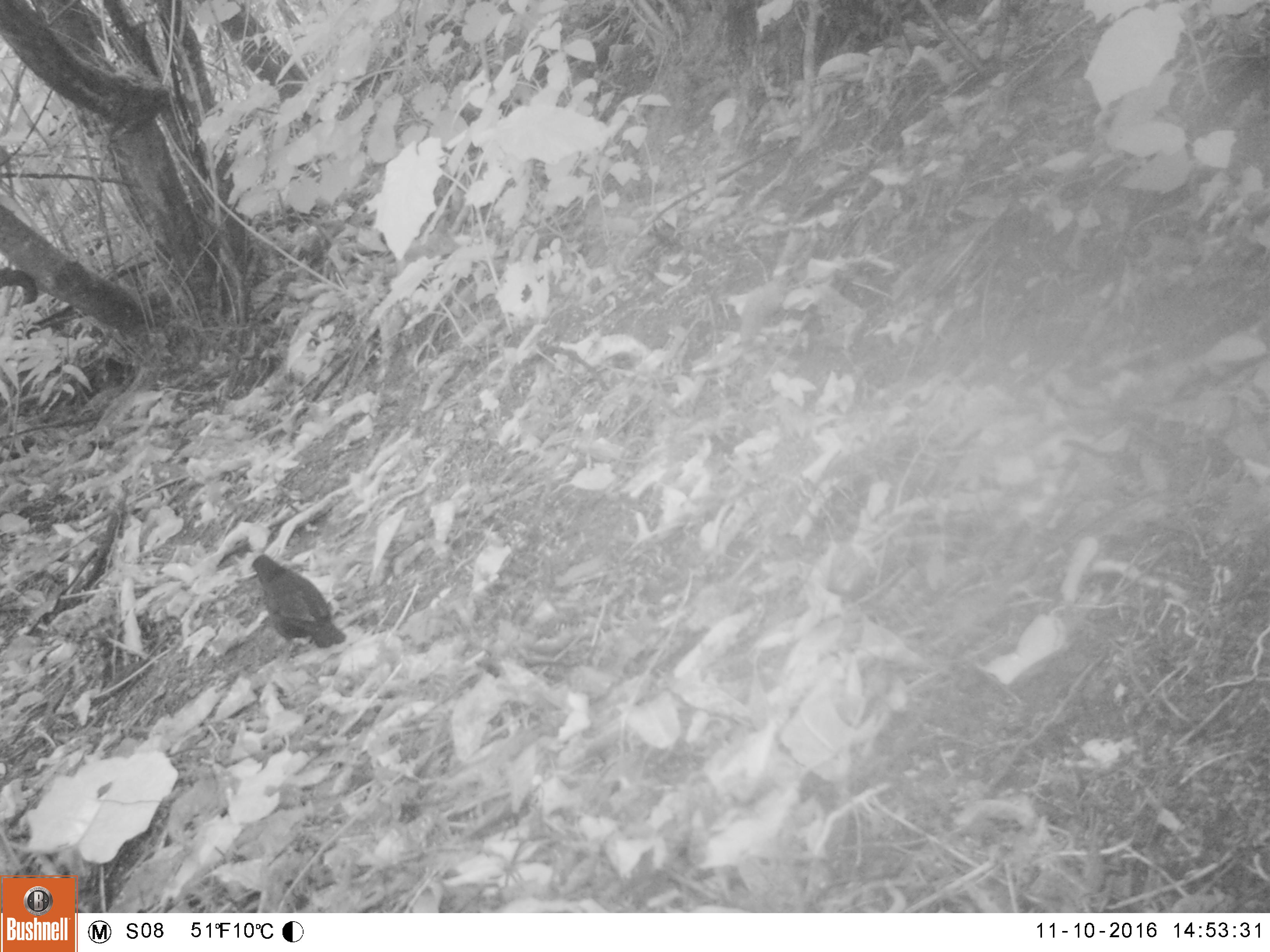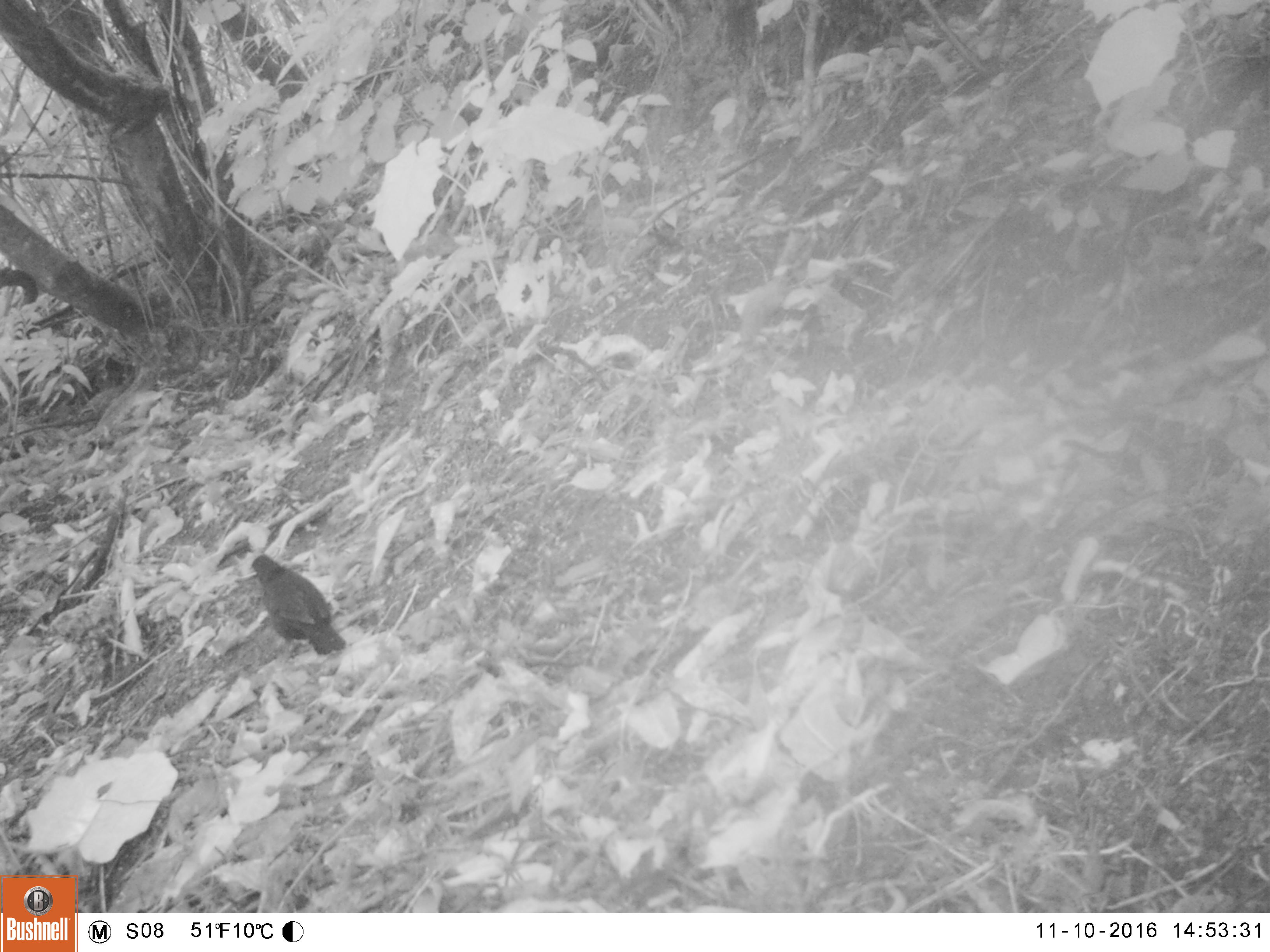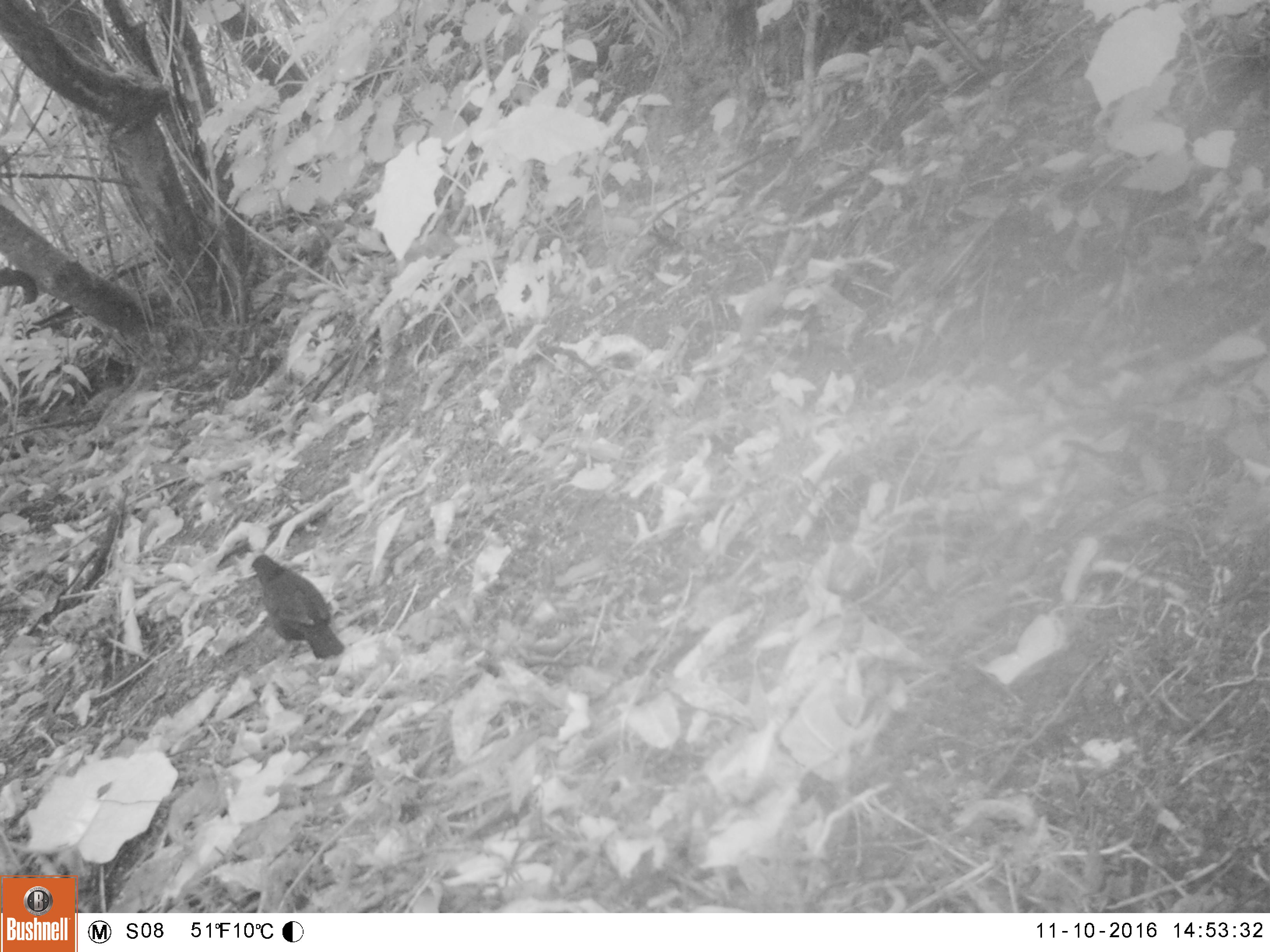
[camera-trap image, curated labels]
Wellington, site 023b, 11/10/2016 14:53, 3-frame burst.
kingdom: Animalia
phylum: Chordata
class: Aves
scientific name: Aves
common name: bird